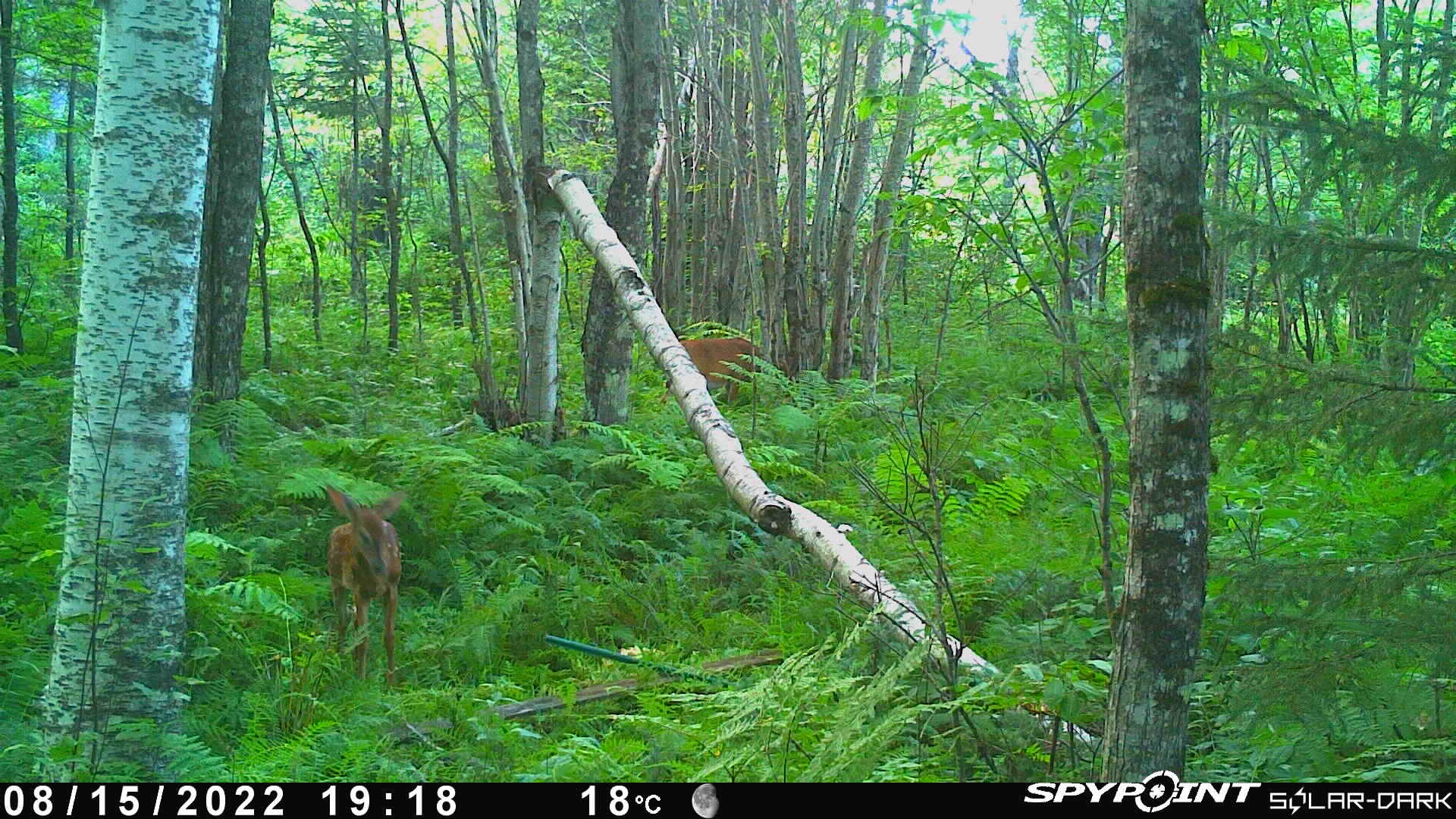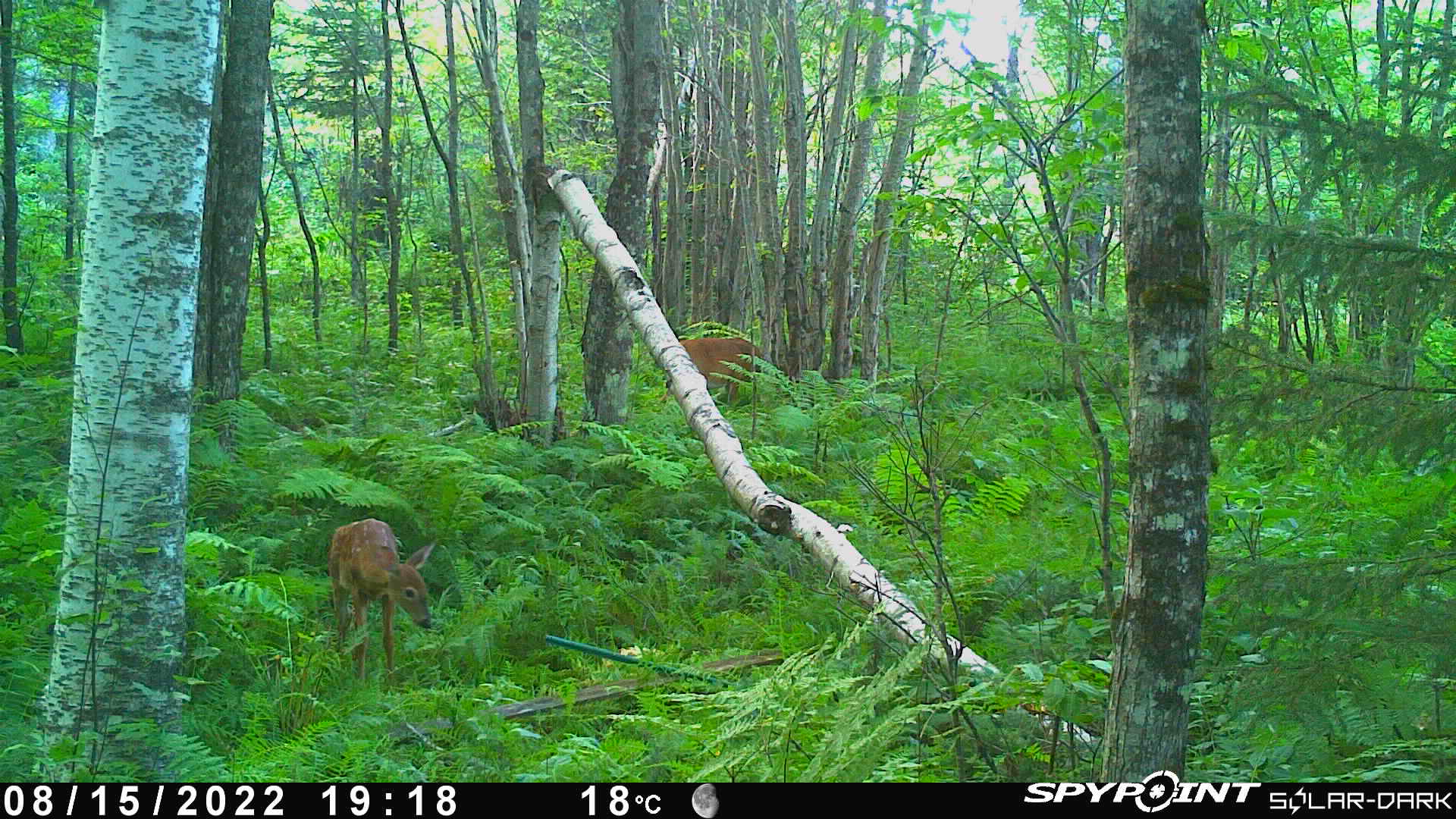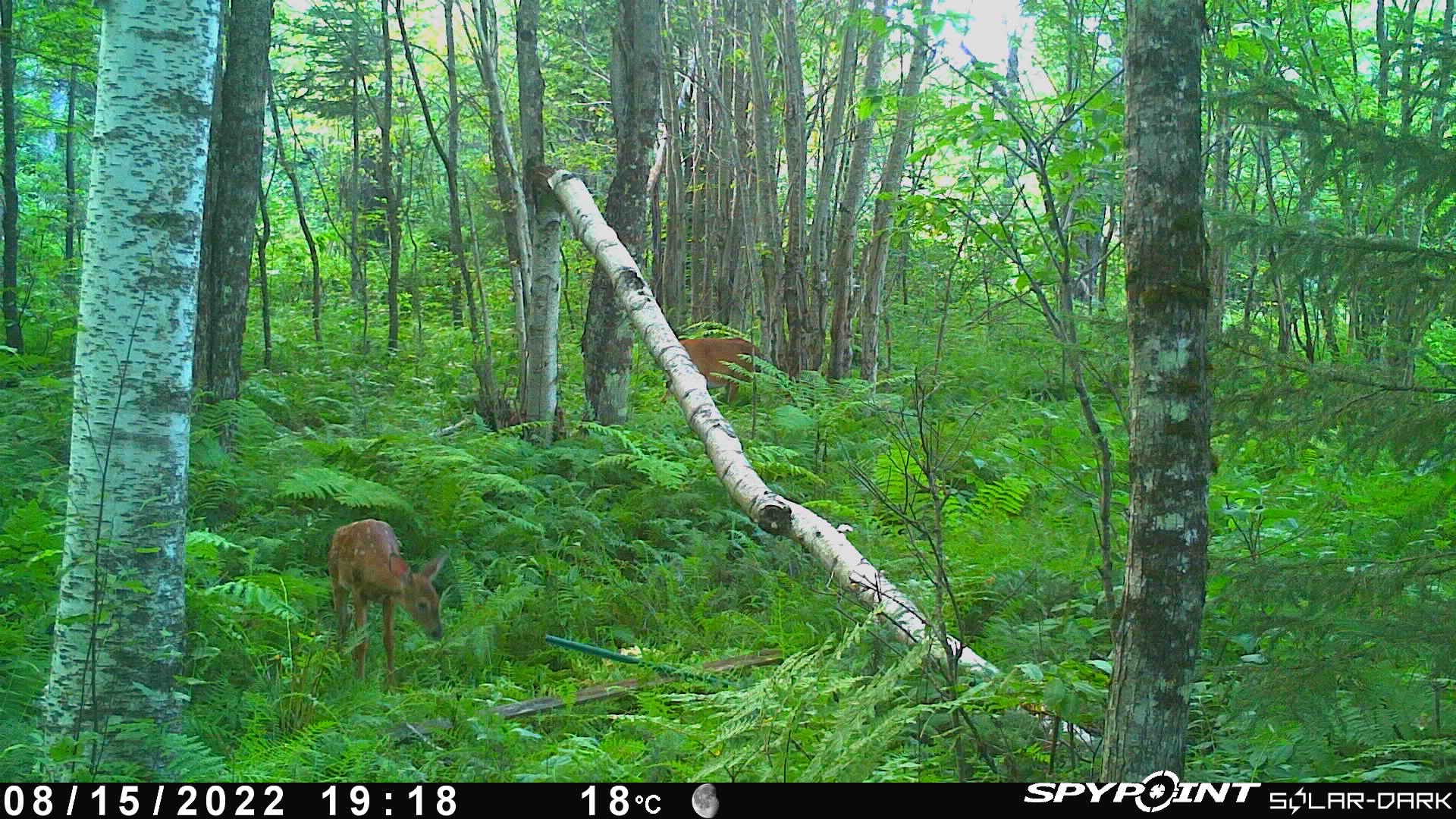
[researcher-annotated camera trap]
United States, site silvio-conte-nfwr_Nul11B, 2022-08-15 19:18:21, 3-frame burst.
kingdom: Animalia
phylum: Chordata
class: Mammalia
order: Artiodactyla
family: Cervidae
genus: Odocoileus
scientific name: Odocoileus virginianus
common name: white-tailed deer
White-tailed deer (Odocoileus virginianus).